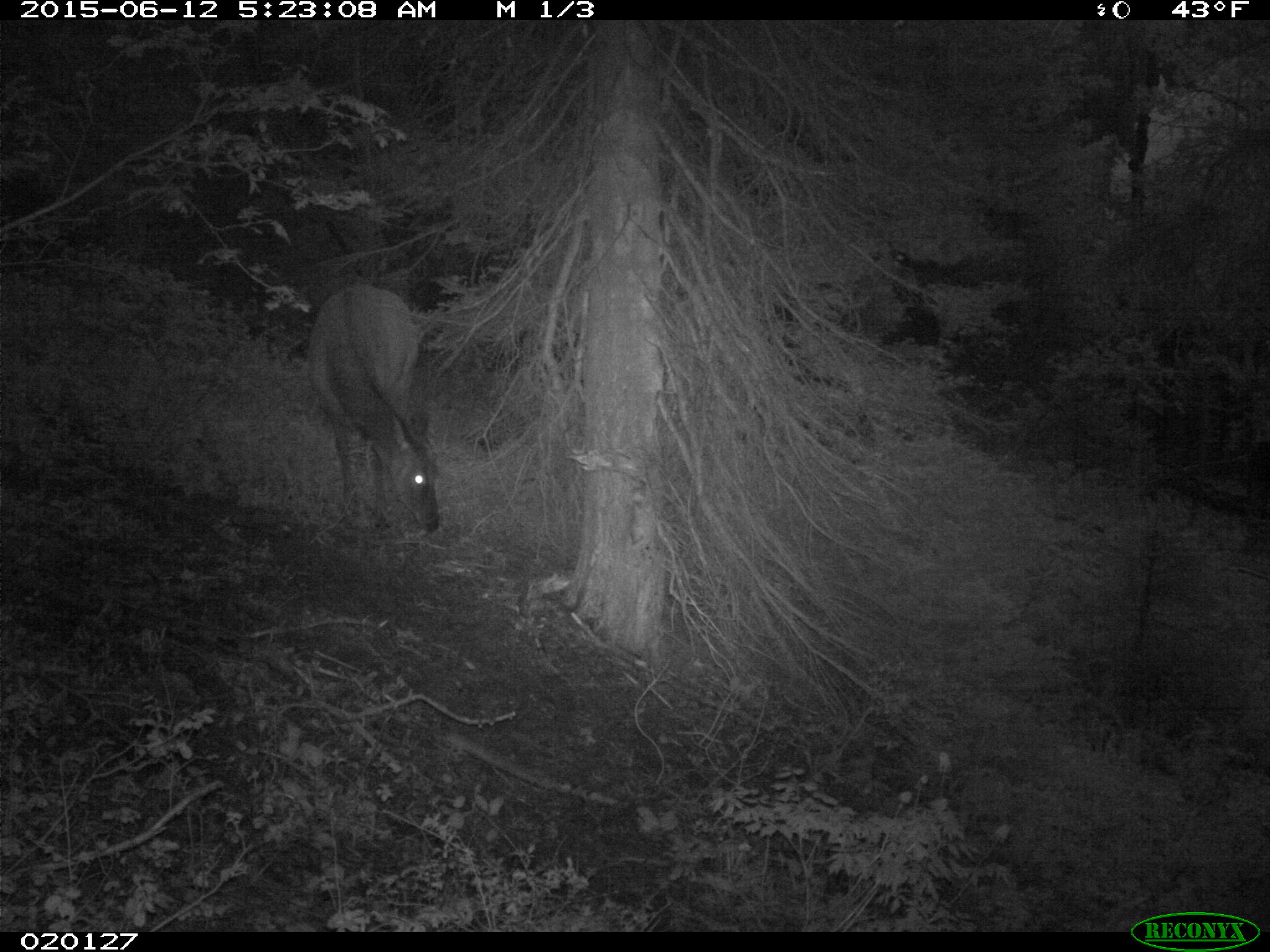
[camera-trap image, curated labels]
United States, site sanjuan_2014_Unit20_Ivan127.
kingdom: Animalia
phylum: Chordata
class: Mammalia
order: Artiodactyla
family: Cervidae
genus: Cervus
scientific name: Cervus elaphus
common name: red deer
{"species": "Cervus elaphus (red deer)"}